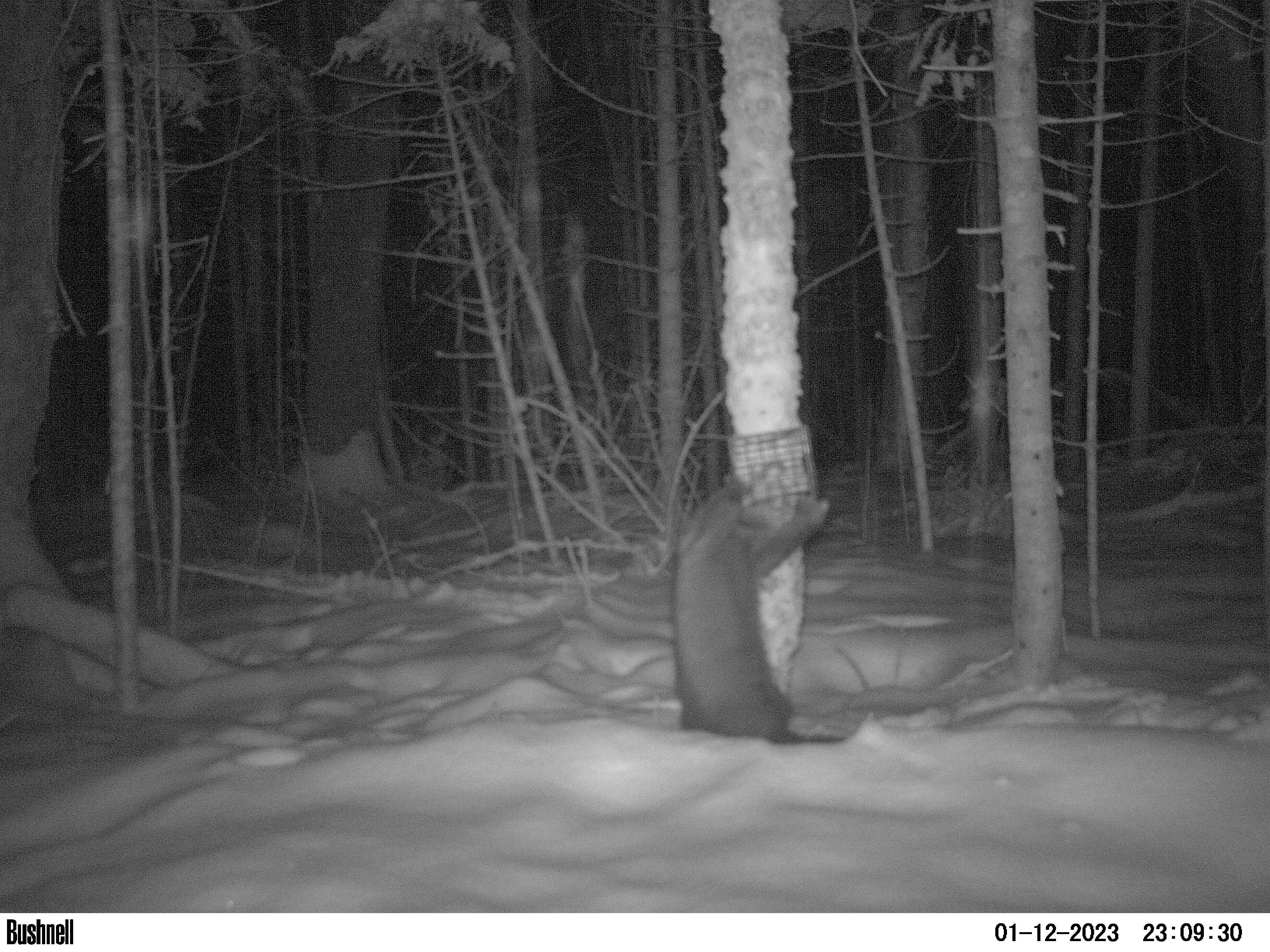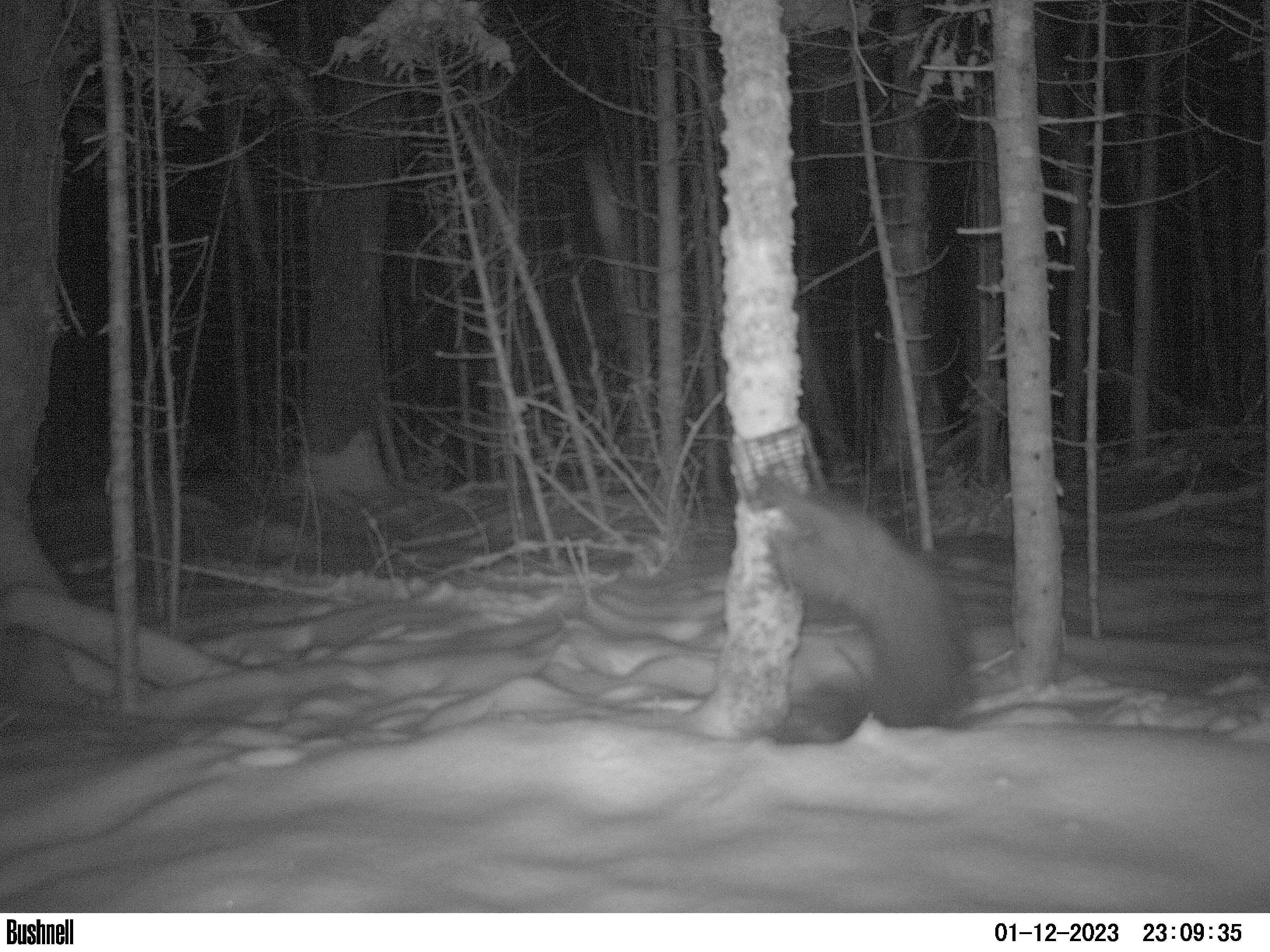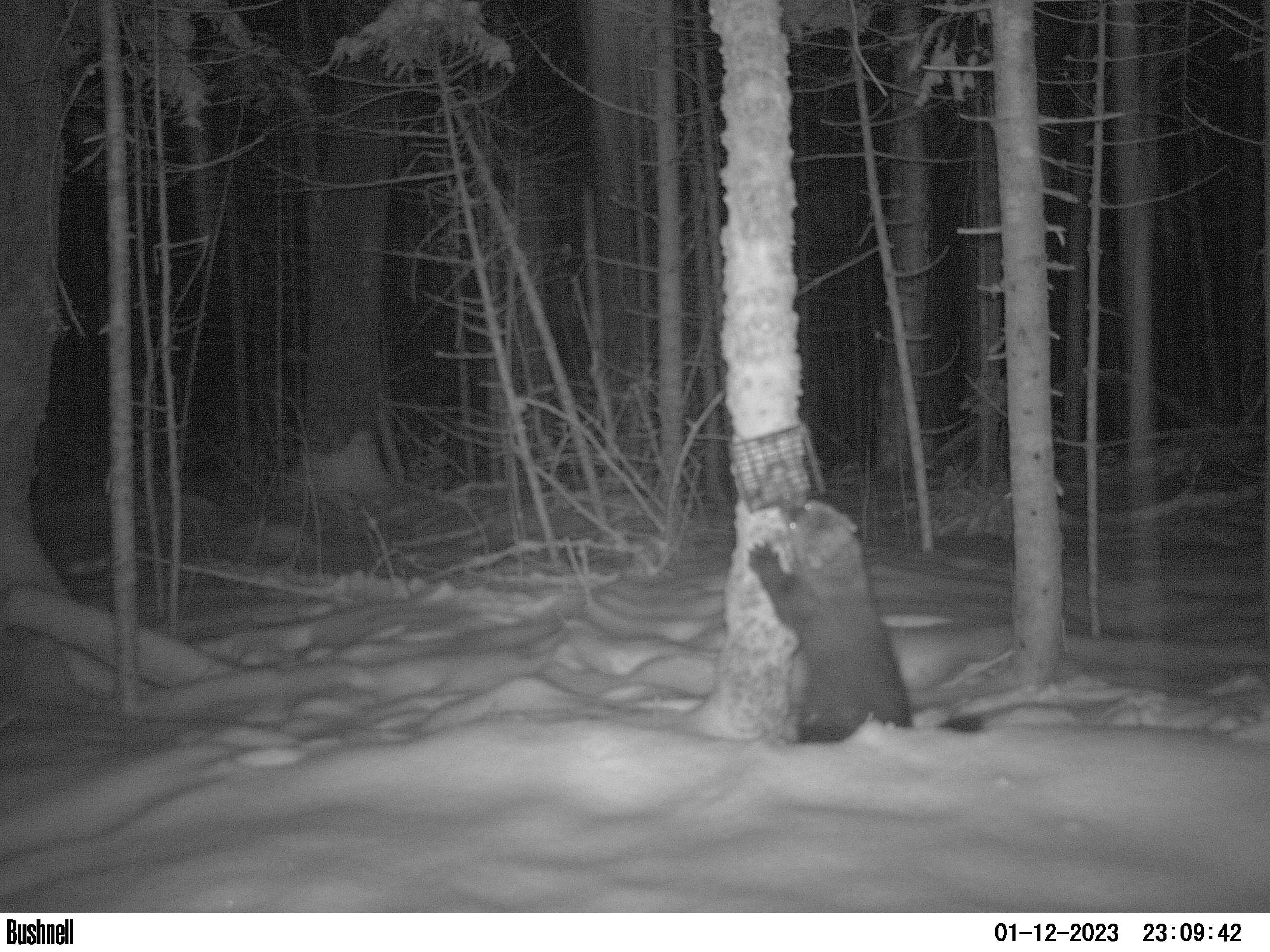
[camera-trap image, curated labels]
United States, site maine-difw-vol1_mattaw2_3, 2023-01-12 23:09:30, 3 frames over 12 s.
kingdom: Animalia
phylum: Chordata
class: Mammalia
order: Carnivora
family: Mustelidae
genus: Pekania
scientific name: Pekania pennanti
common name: fisher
Fisher (Pekania pennanti).